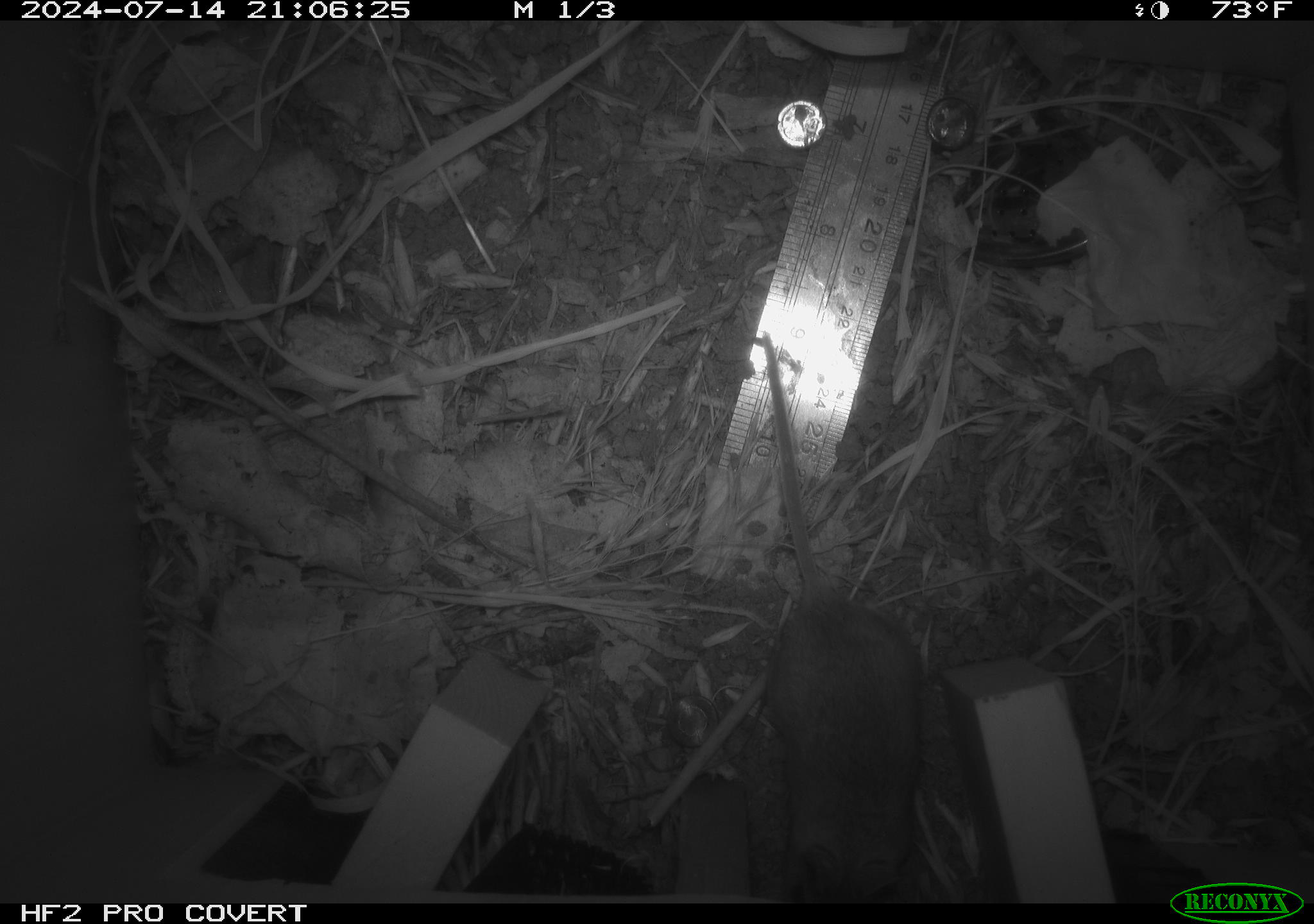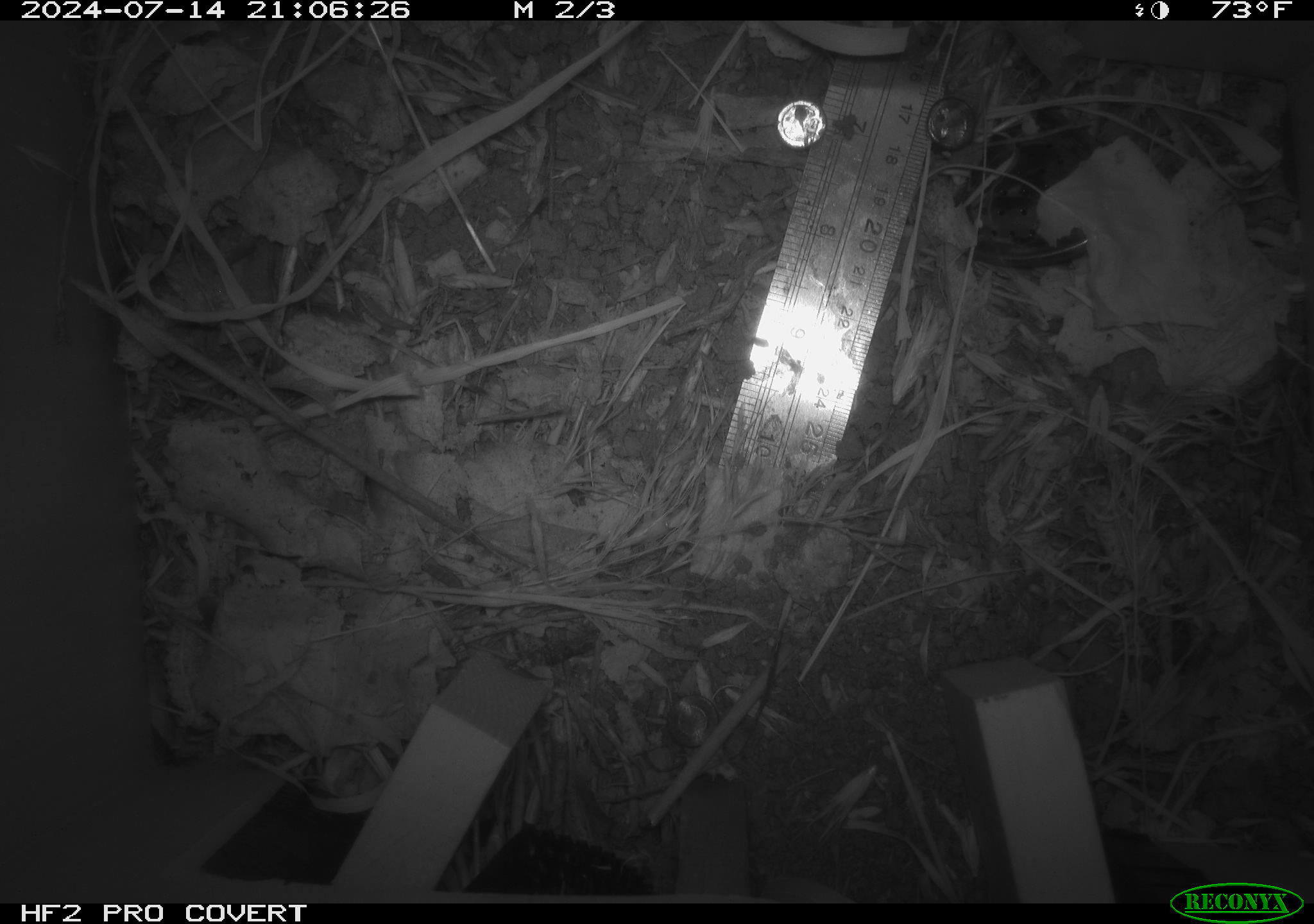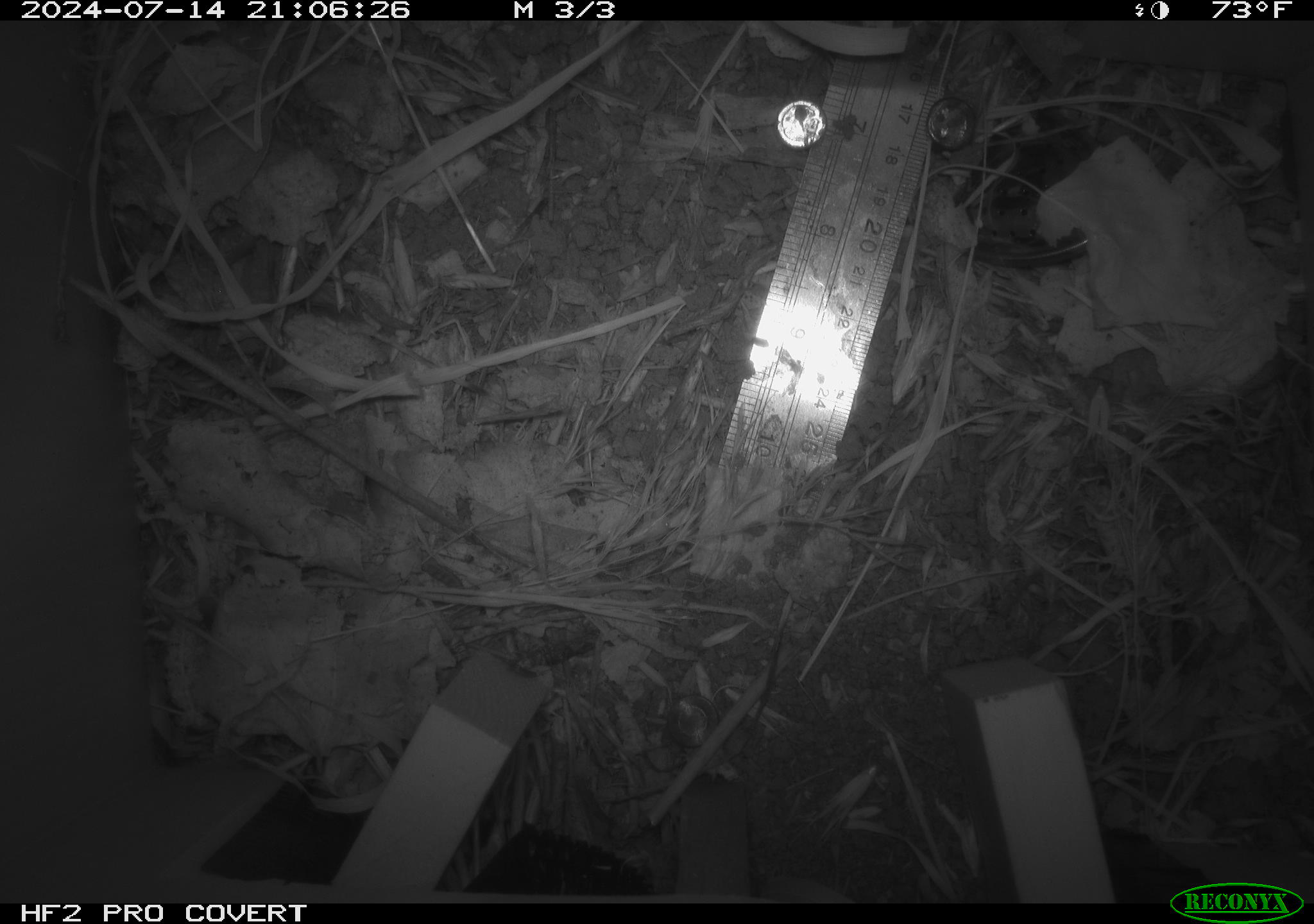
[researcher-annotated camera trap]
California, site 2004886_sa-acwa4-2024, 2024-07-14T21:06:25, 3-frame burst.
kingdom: Animalia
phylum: Chordata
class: Mammalia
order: Rodentia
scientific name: Rodentia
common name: mouse species